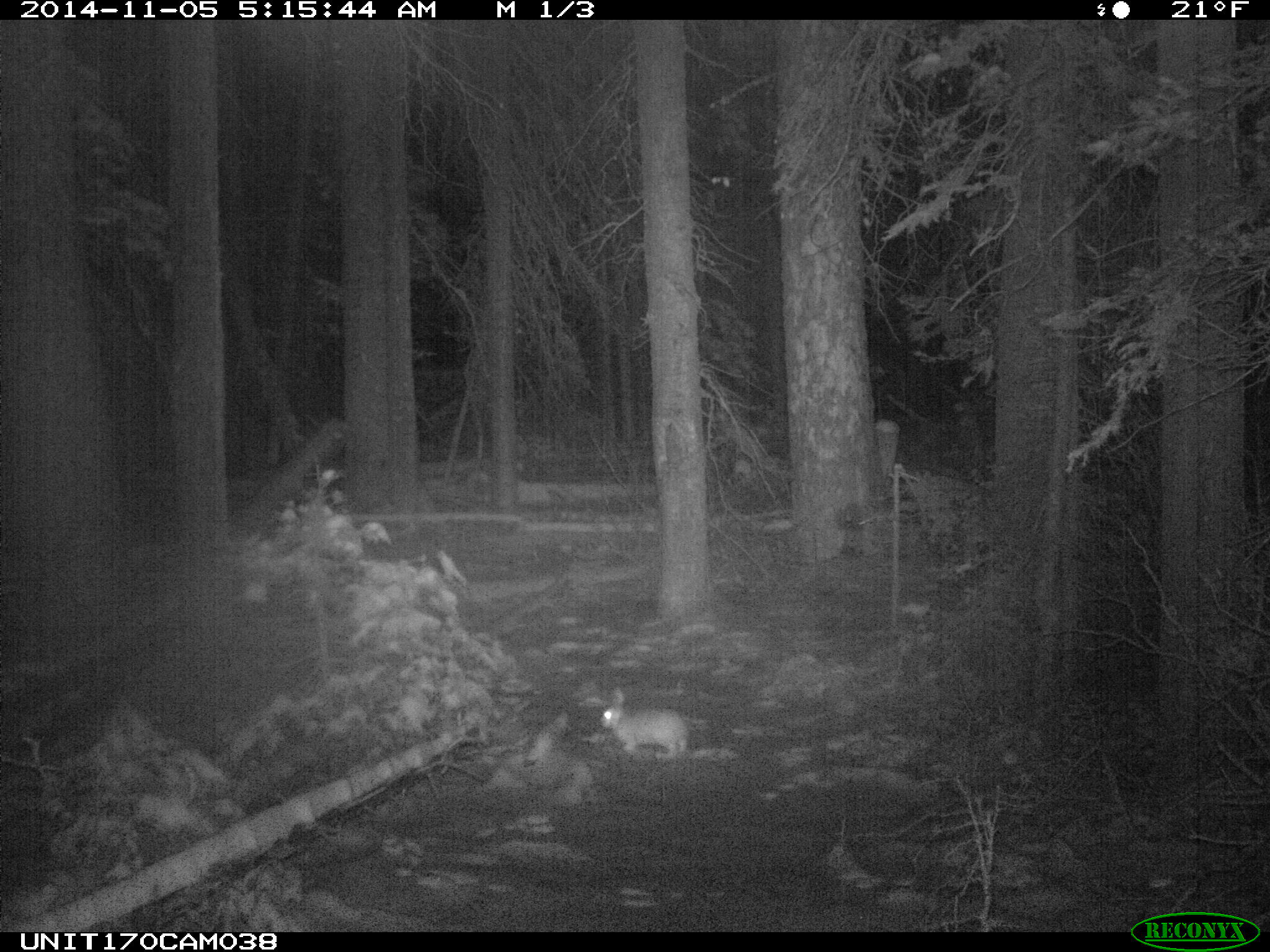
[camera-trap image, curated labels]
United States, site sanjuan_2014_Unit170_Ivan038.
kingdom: Animalia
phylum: Chordata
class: Mammalia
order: Lagomorpha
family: Leporidae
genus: Lepus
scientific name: Lepus americanus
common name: snowshoe hare